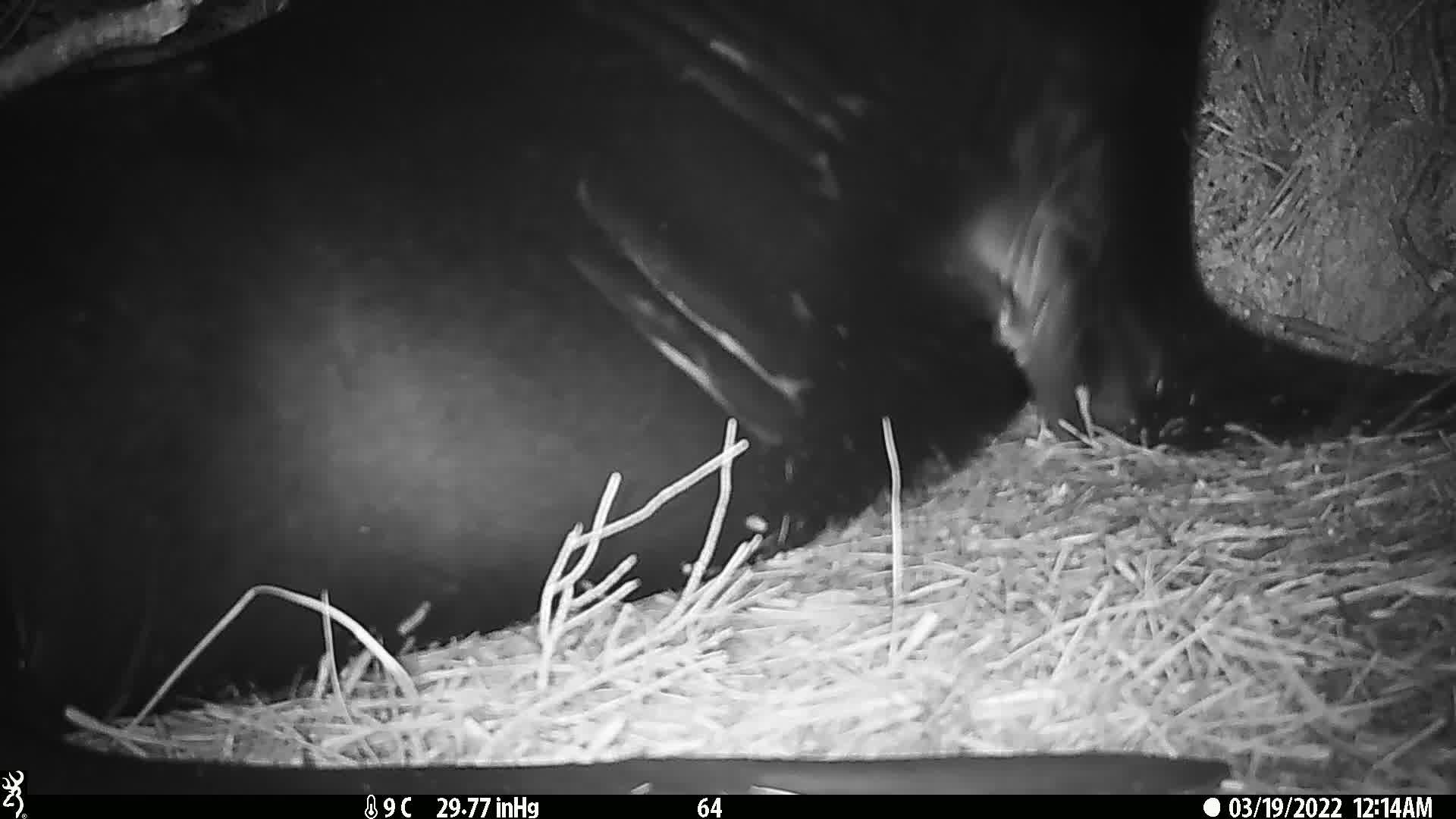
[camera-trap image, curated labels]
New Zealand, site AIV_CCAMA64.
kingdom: Animalia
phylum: Chordata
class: Mammalia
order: Carnivora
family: Otariidae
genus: Phocarctos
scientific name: Phocarctos hookeri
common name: new zealand sea lion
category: sealion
Sealion (new zealand sea lion) (Phocarctos hookeri).